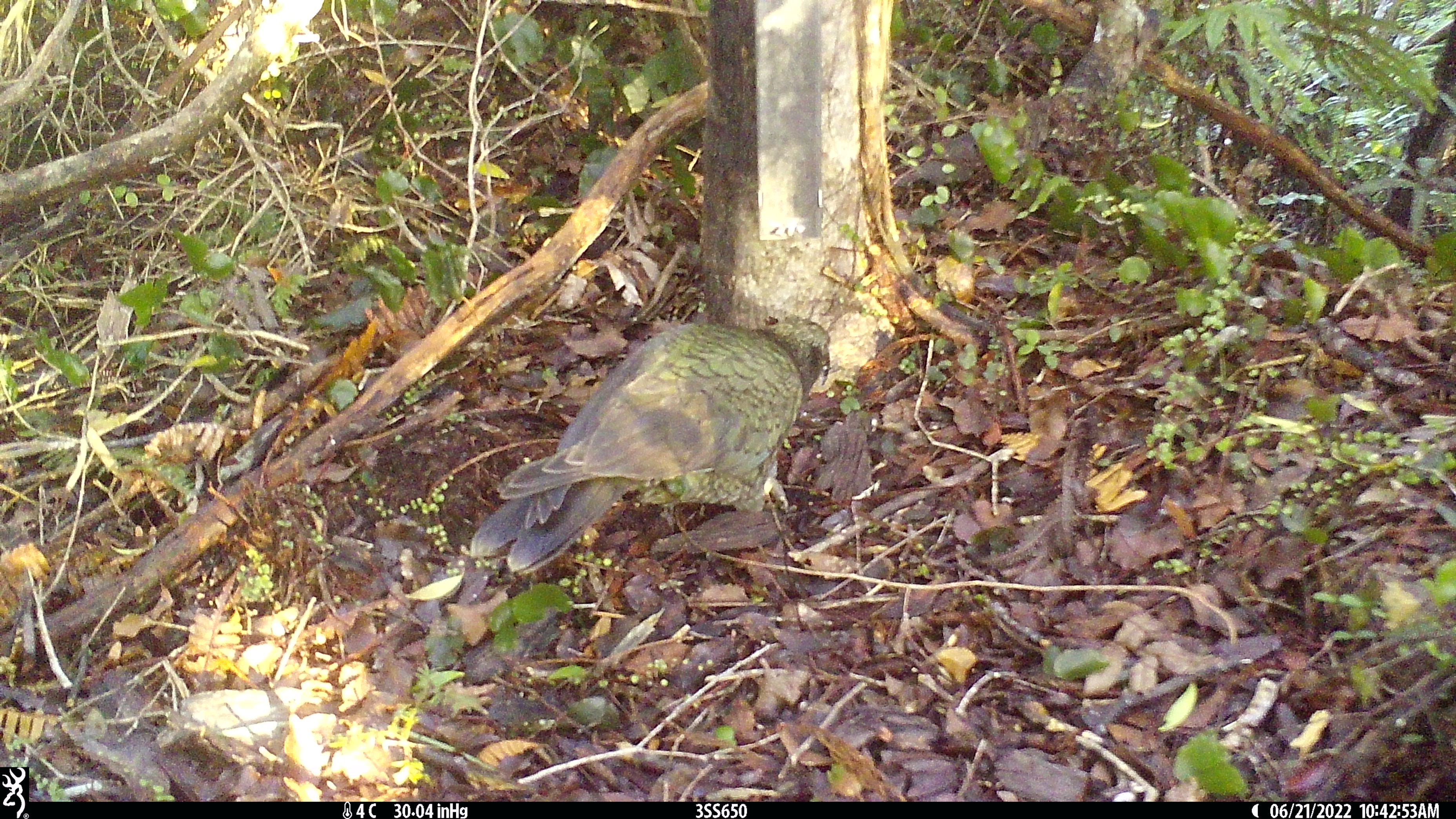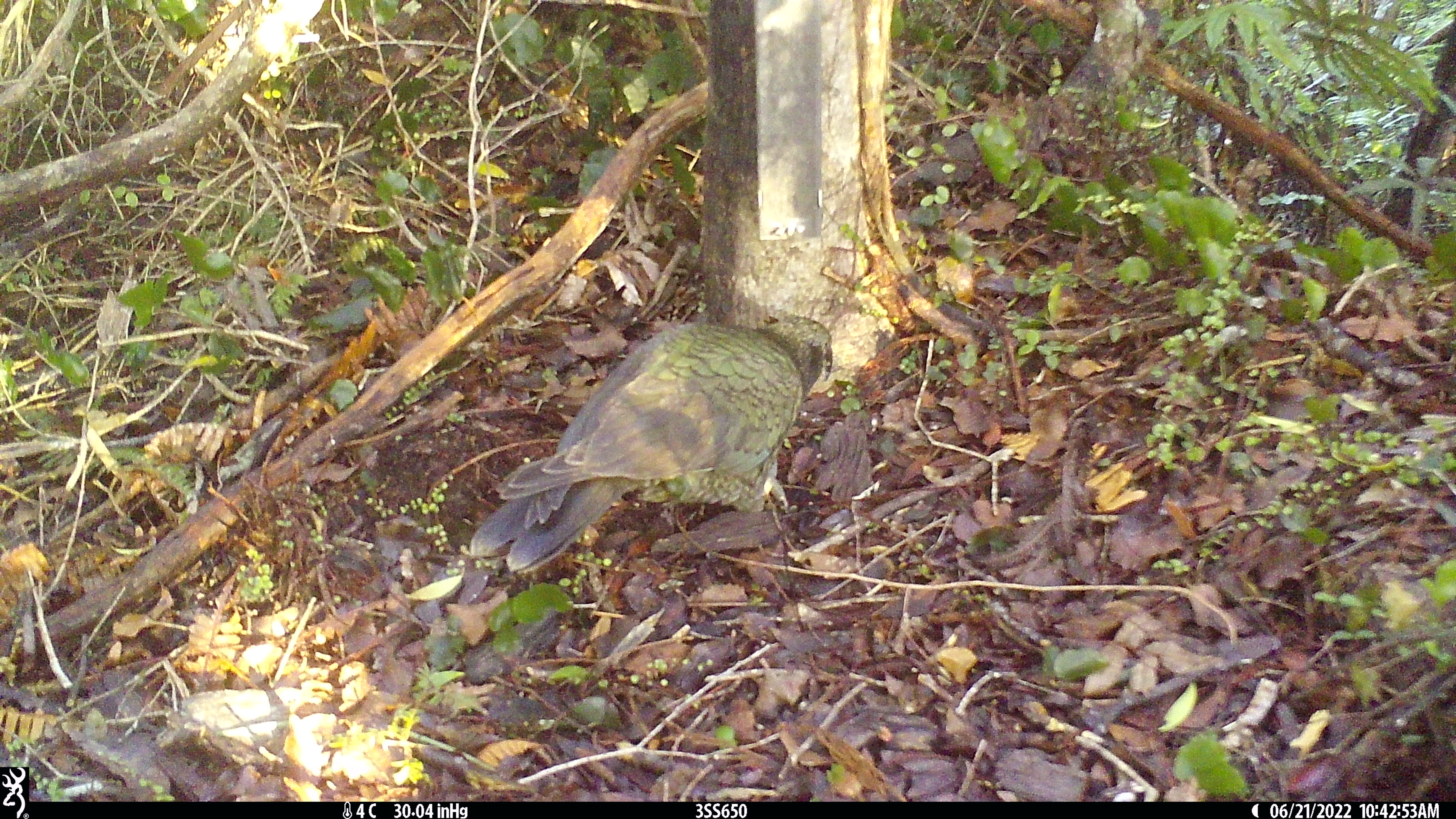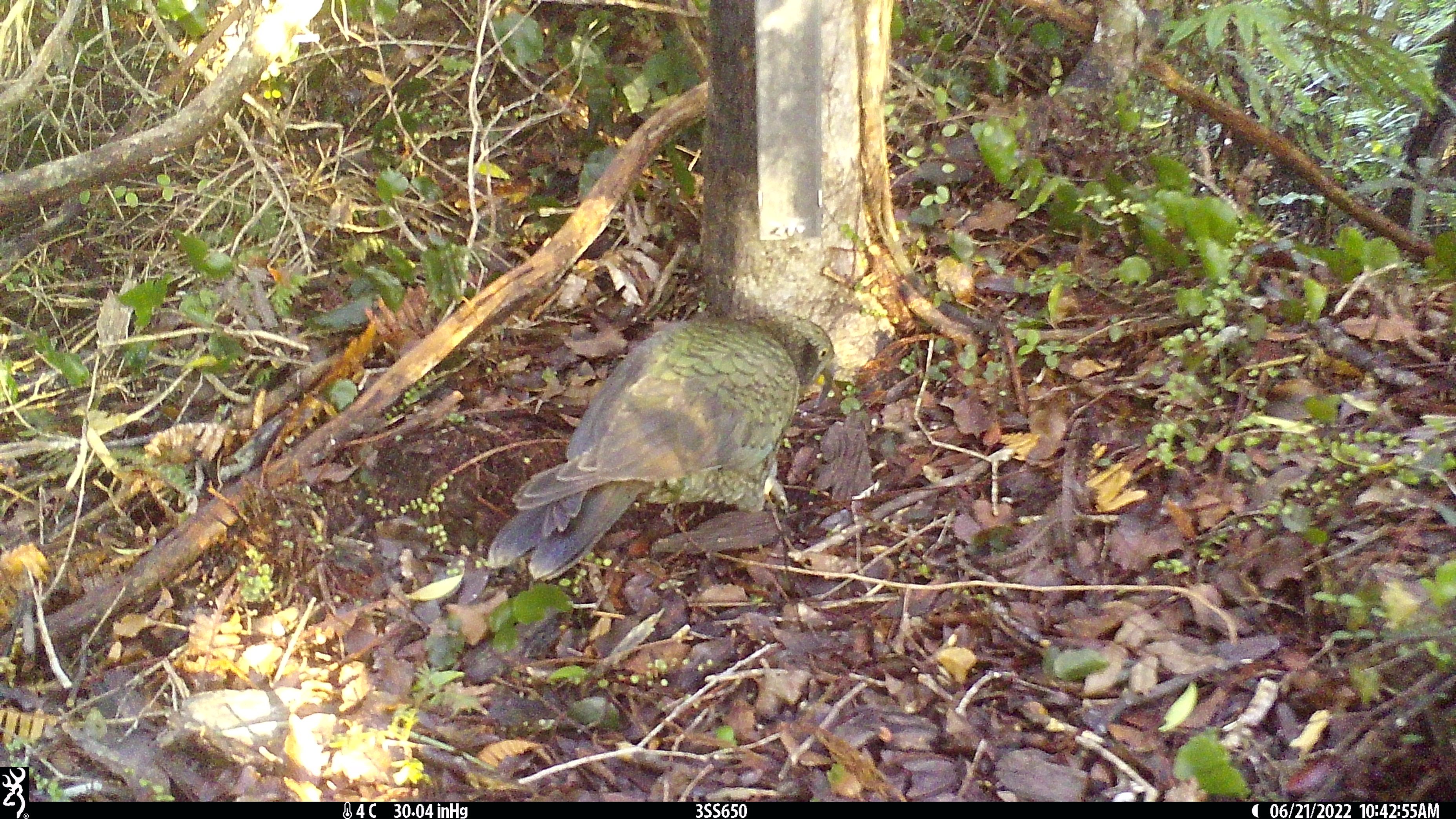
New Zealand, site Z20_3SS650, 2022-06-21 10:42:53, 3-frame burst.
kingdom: Animalia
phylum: Chordata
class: Aves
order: Psittaciformes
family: Strigopidae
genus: Nestor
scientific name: Nestor notabilis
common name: kea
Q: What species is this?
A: Kea (Nestor notabilis).